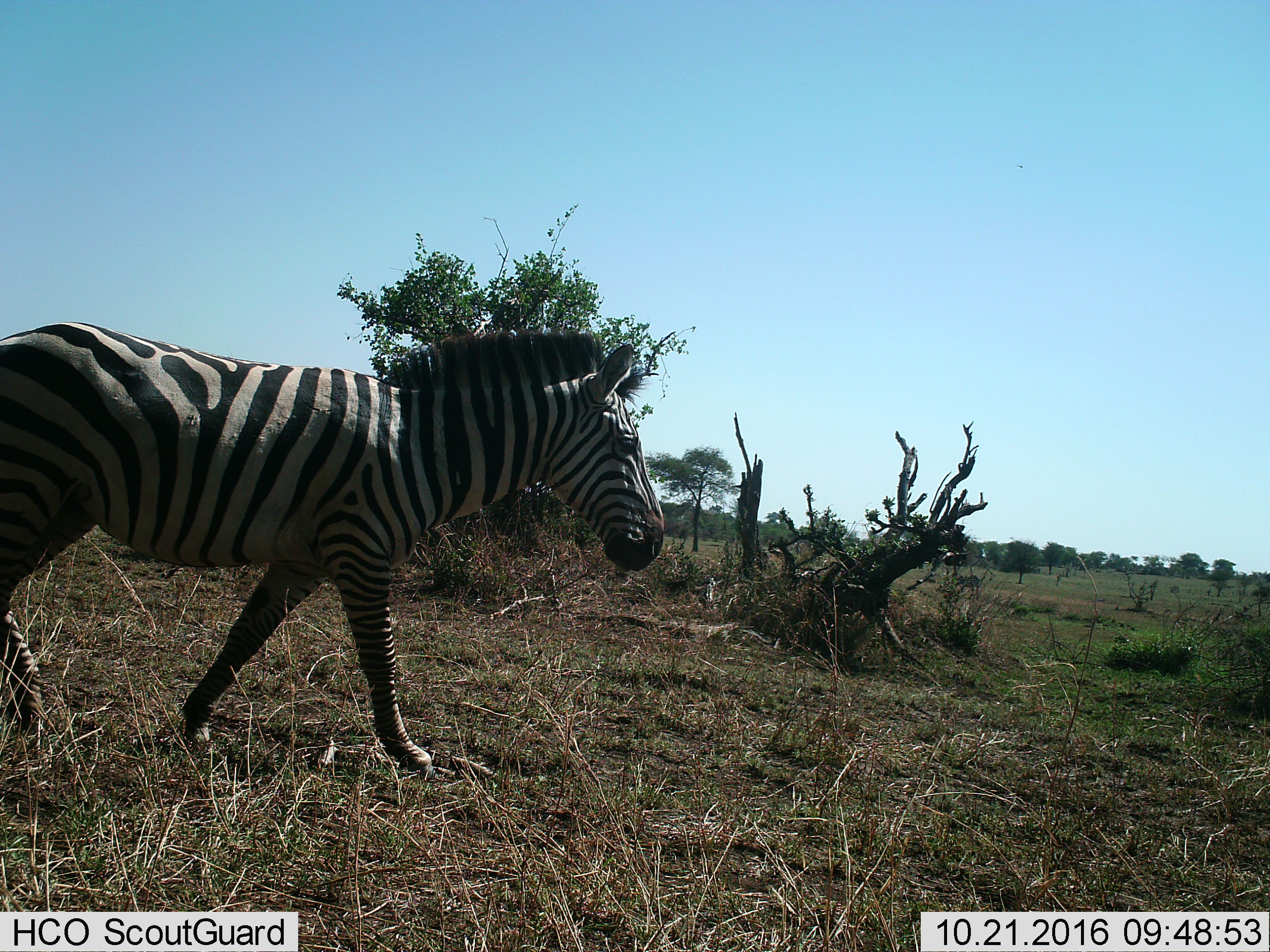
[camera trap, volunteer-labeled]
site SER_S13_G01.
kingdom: Animalia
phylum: Chordata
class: Mammalia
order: Perissodactyla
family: Equidae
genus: Equus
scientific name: Equus quagga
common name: plains zebra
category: zebraplains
Zebraplains (plains zebra) (Equus quagga), count 1. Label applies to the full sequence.